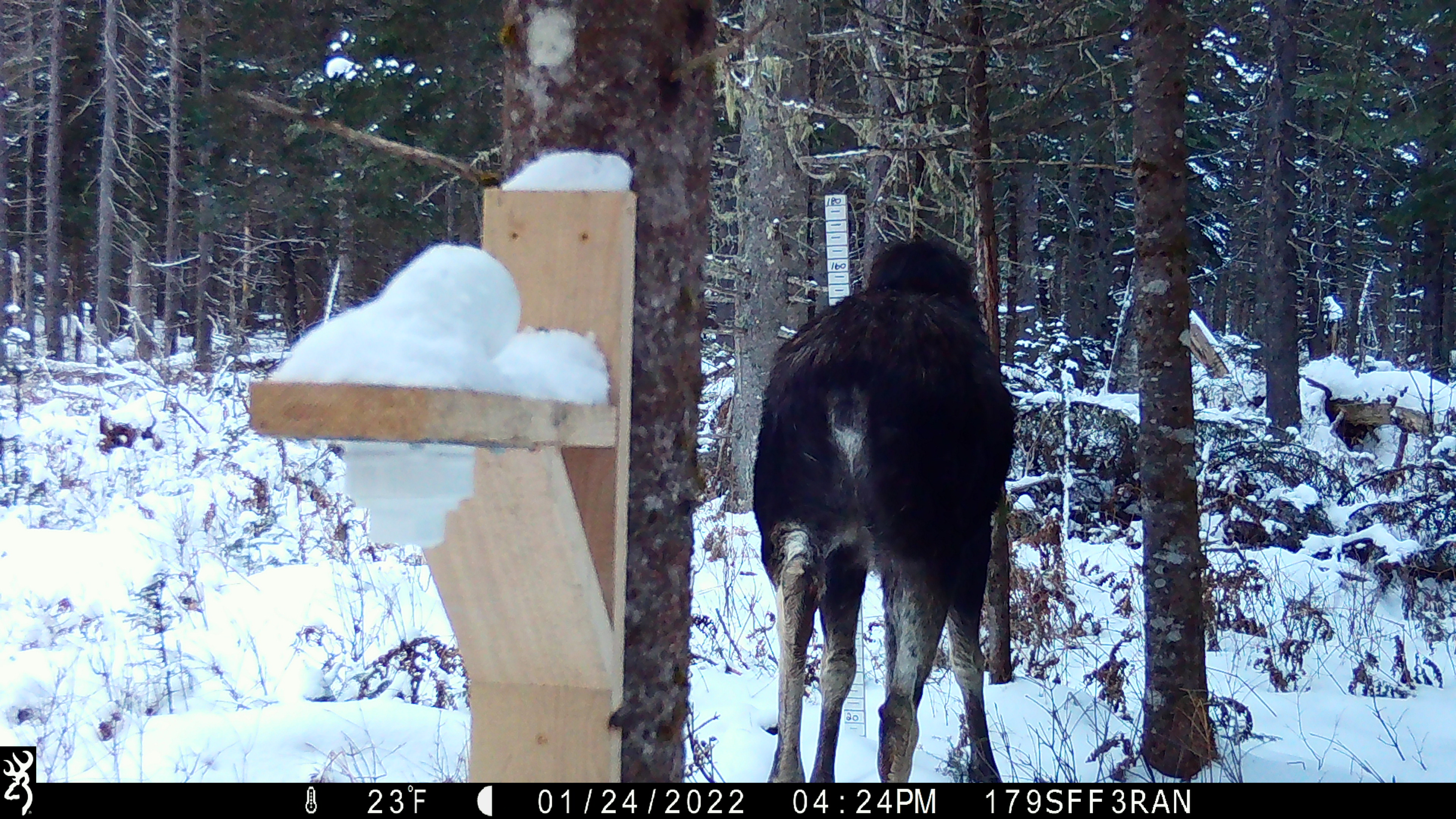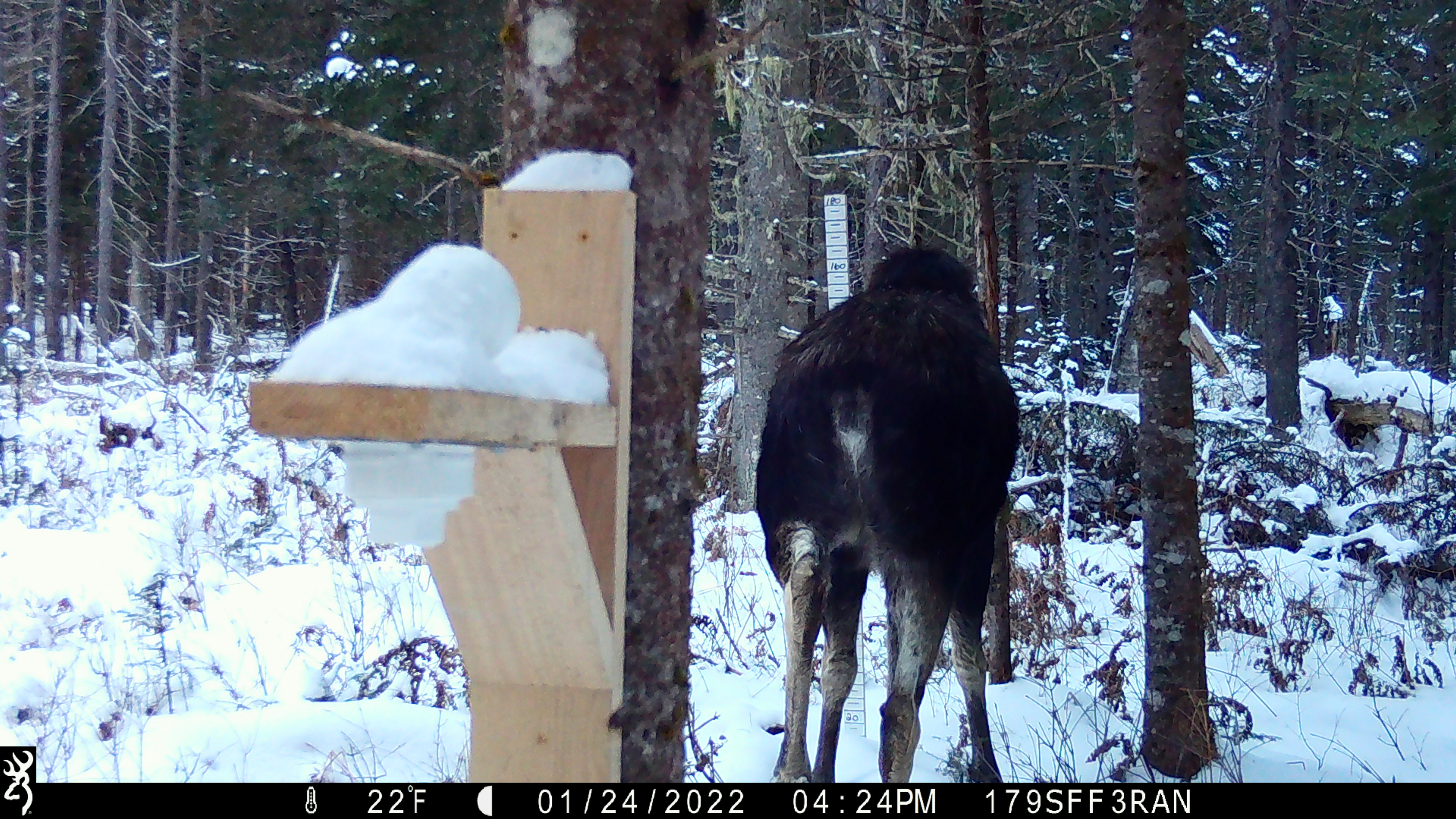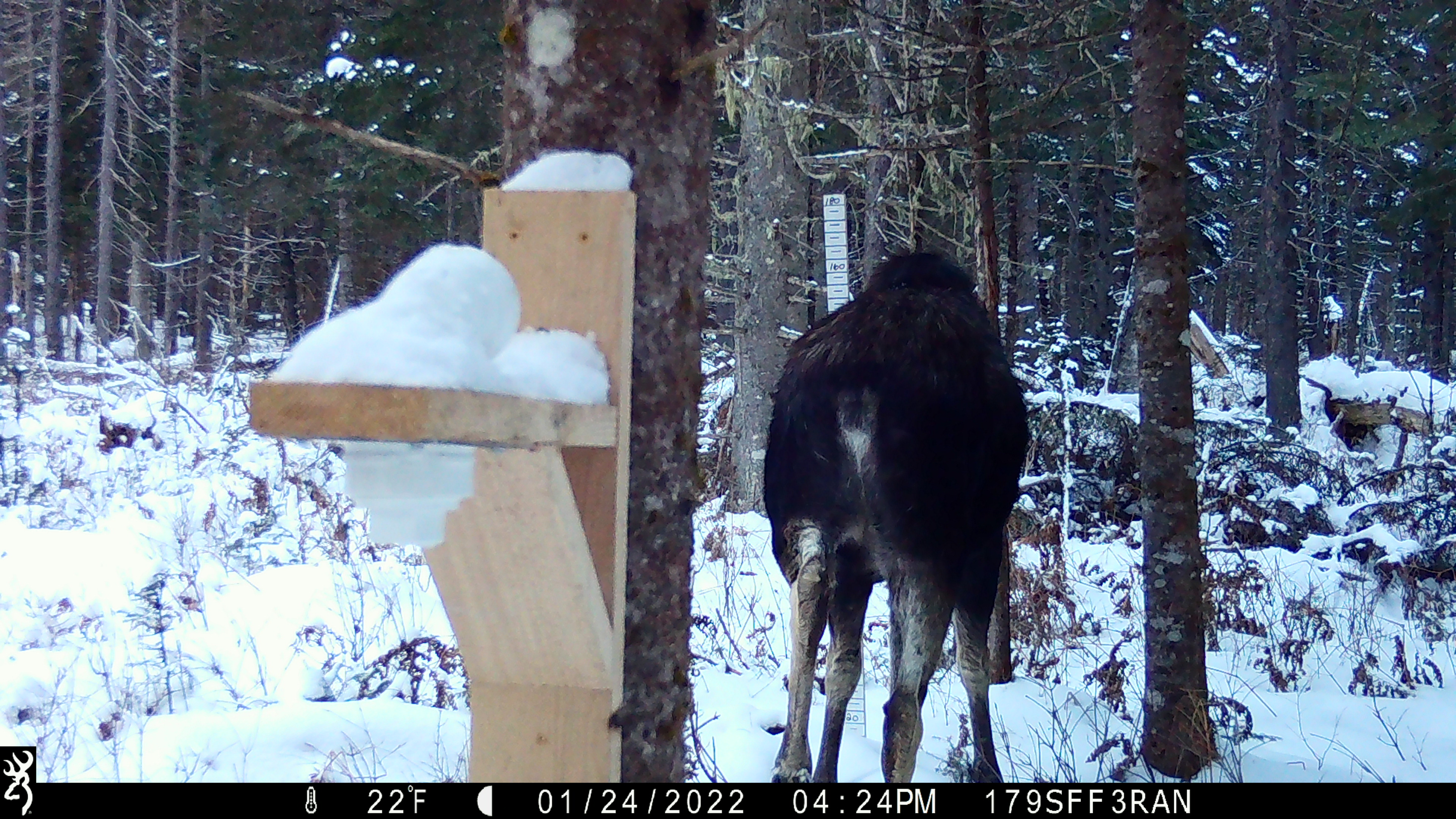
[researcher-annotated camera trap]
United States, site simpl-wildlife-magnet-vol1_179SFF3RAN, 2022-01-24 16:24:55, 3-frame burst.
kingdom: Animalia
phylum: Chordata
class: Mammalia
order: Artiodactyla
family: Cervidae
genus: Alces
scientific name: Alces alces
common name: moose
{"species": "moose (Alces alces)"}